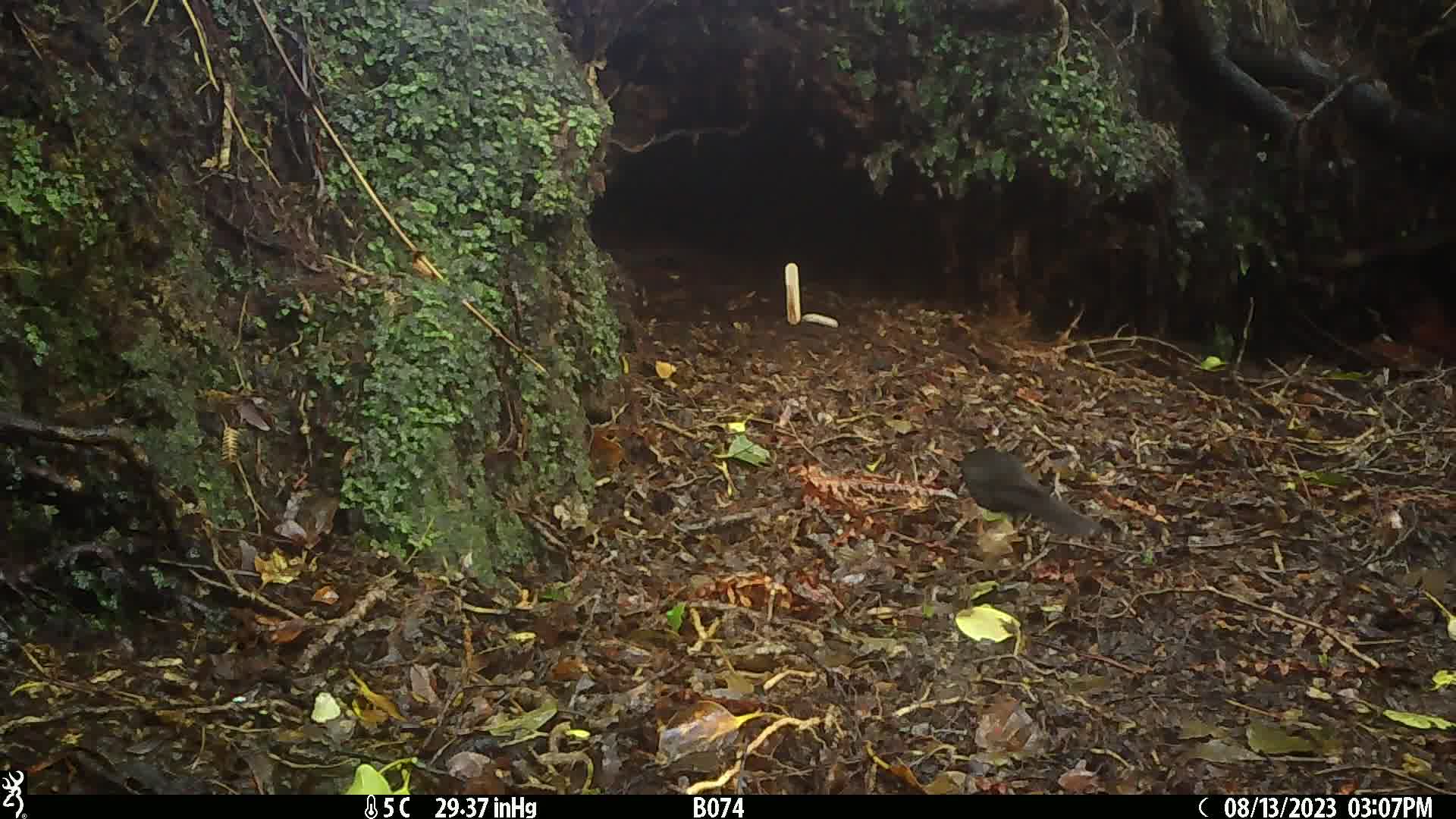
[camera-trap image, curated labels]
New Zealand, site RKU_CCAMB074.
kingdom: Animalia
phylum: Chordata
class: Aves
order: Passeriformes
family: Turdidae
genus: Turdus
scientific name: Turdus merula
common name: eurasian blackbird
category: blackbird